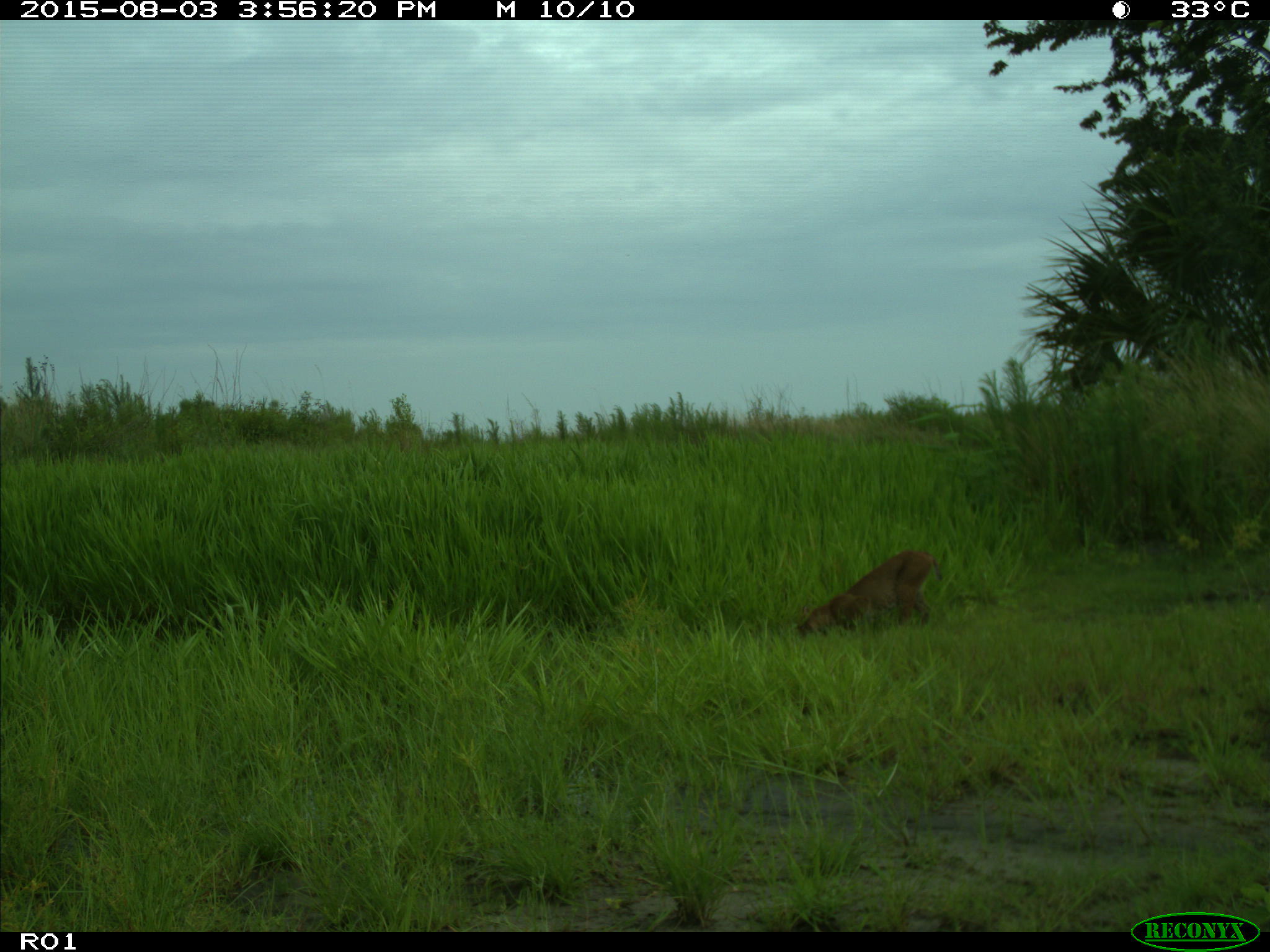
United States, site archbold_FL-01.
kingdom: Animalia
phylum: Chordata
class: Mammalia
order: Carnivora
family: Felidae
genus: Lynx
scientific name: Lynx rufus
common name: bobcat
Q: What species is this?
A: Lynx rufus (bobcat).